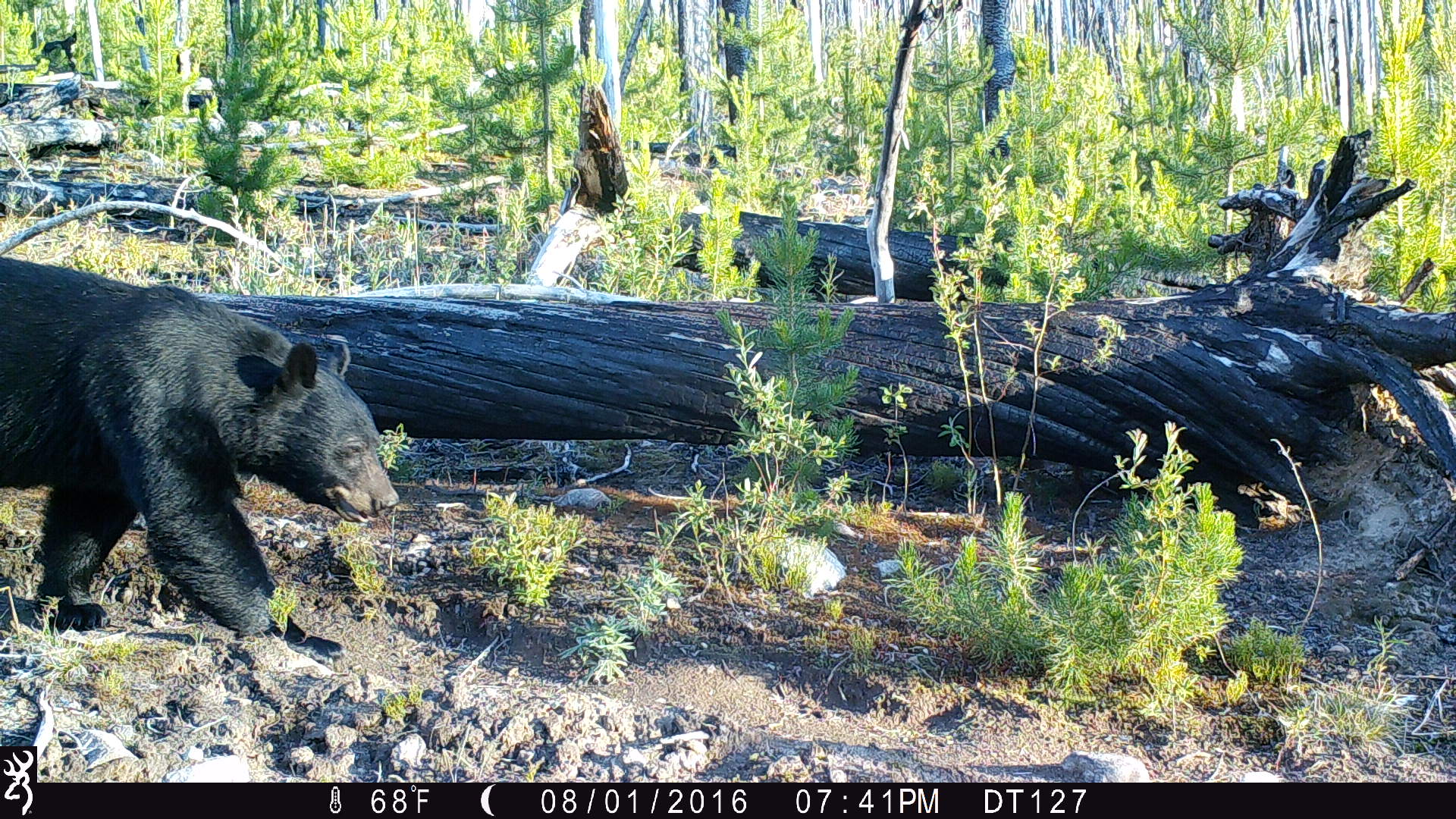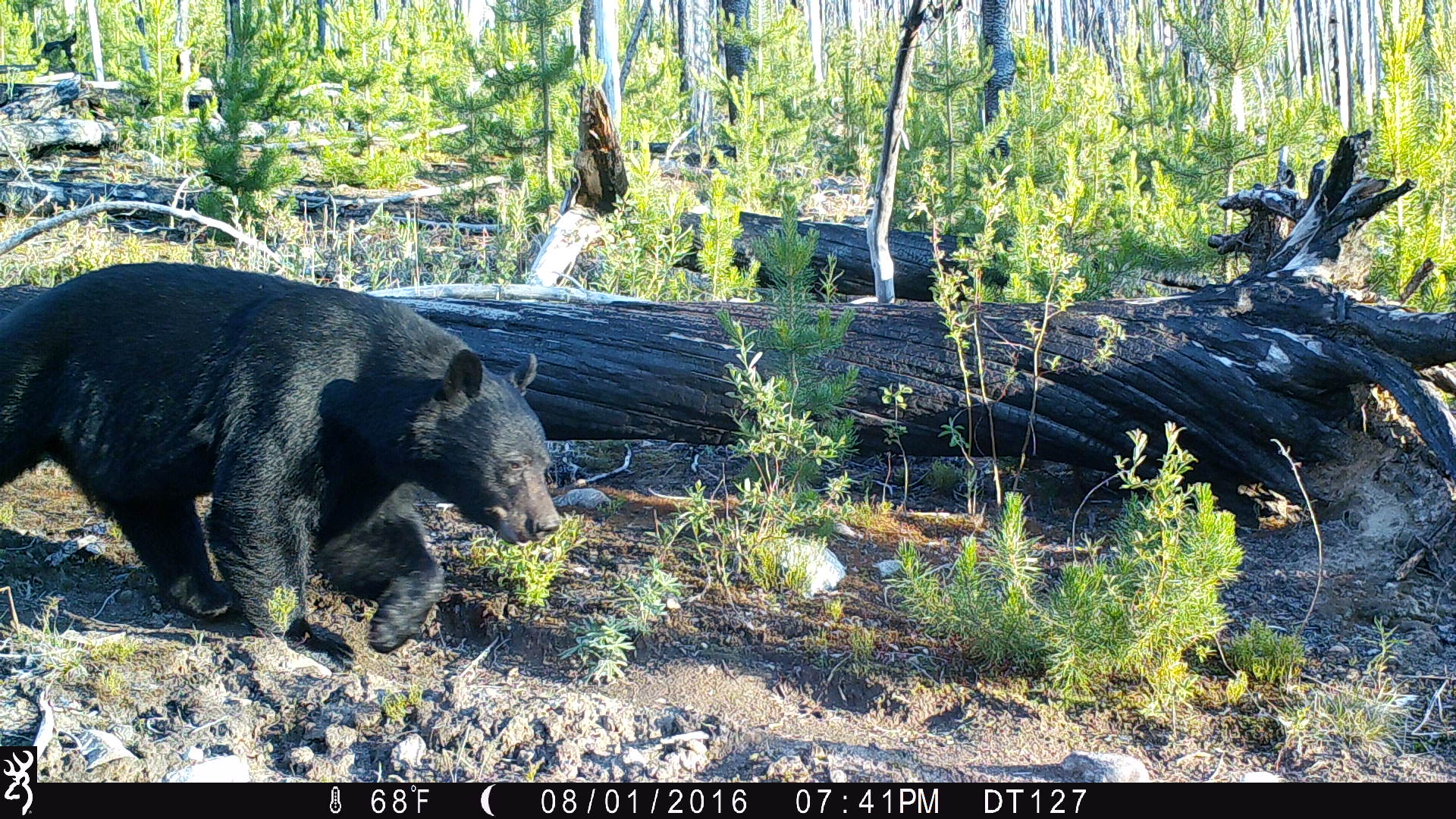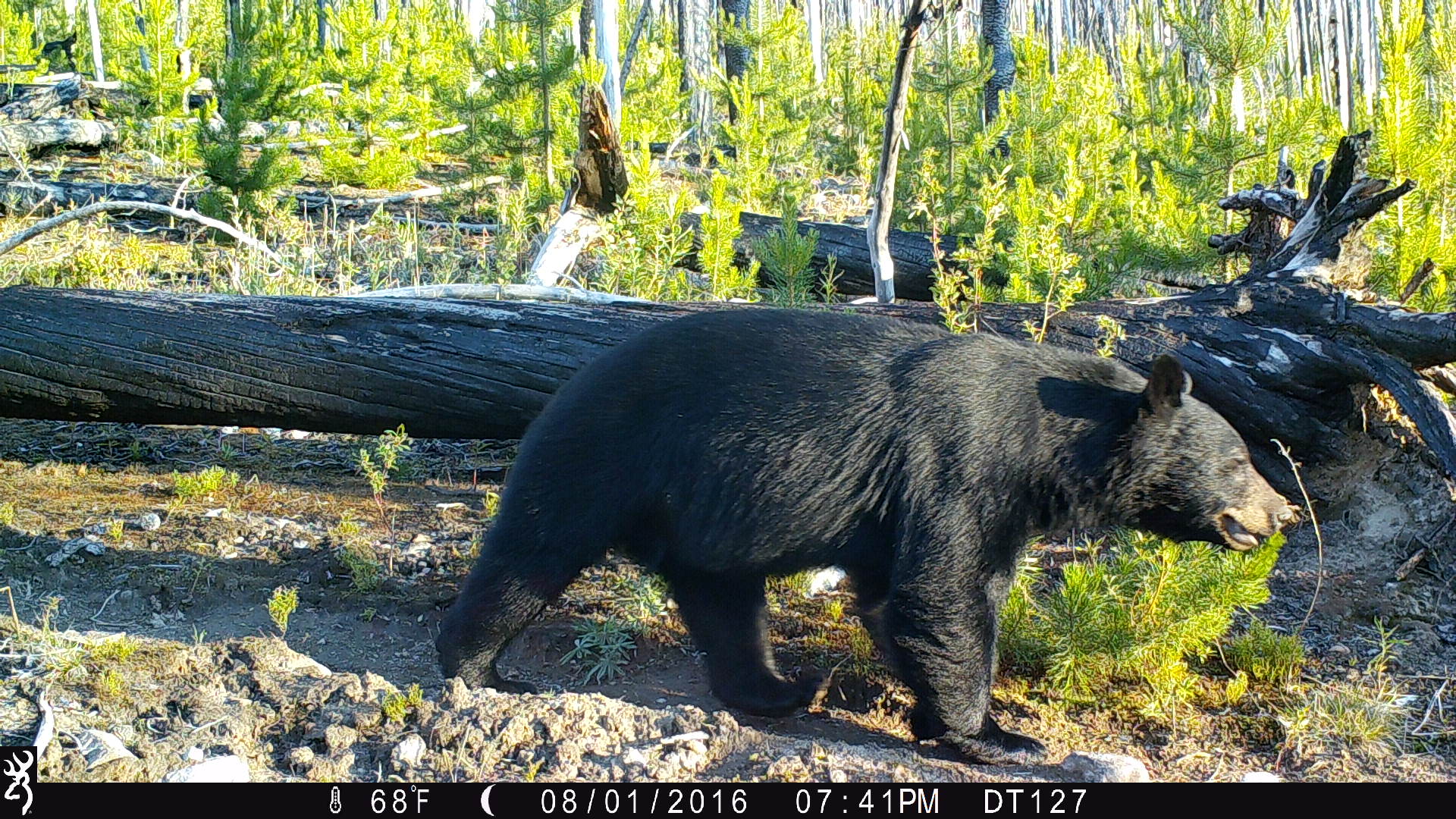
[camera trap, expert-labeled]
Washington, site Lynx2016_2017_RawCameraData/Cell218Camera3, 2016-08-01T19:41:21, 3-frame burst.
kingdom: Animalia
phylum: Chordata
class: Mammalia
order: Carnivora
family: Ursidae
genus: Ursus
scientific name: Ursus americanus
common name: american black bear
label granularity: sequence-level